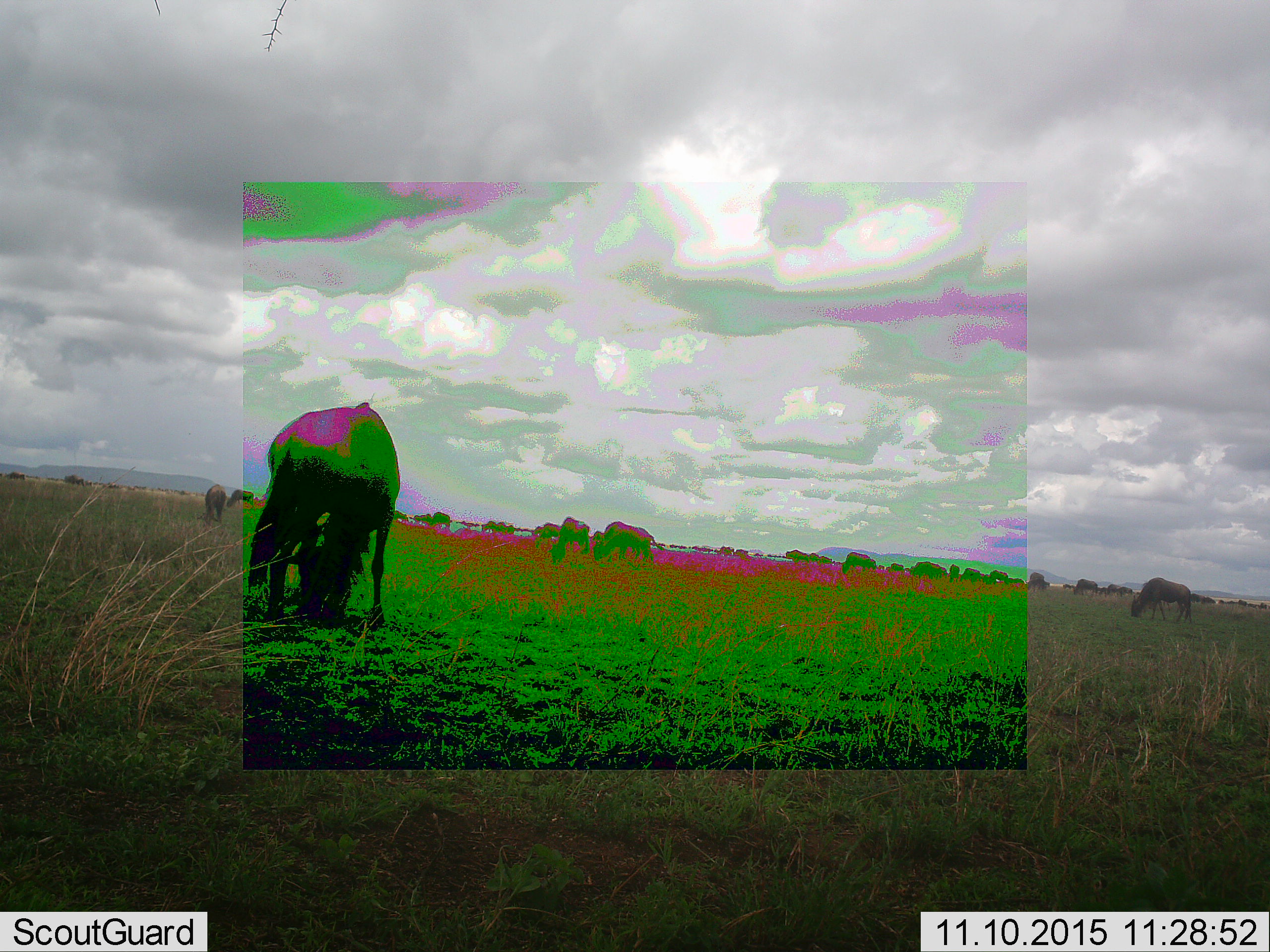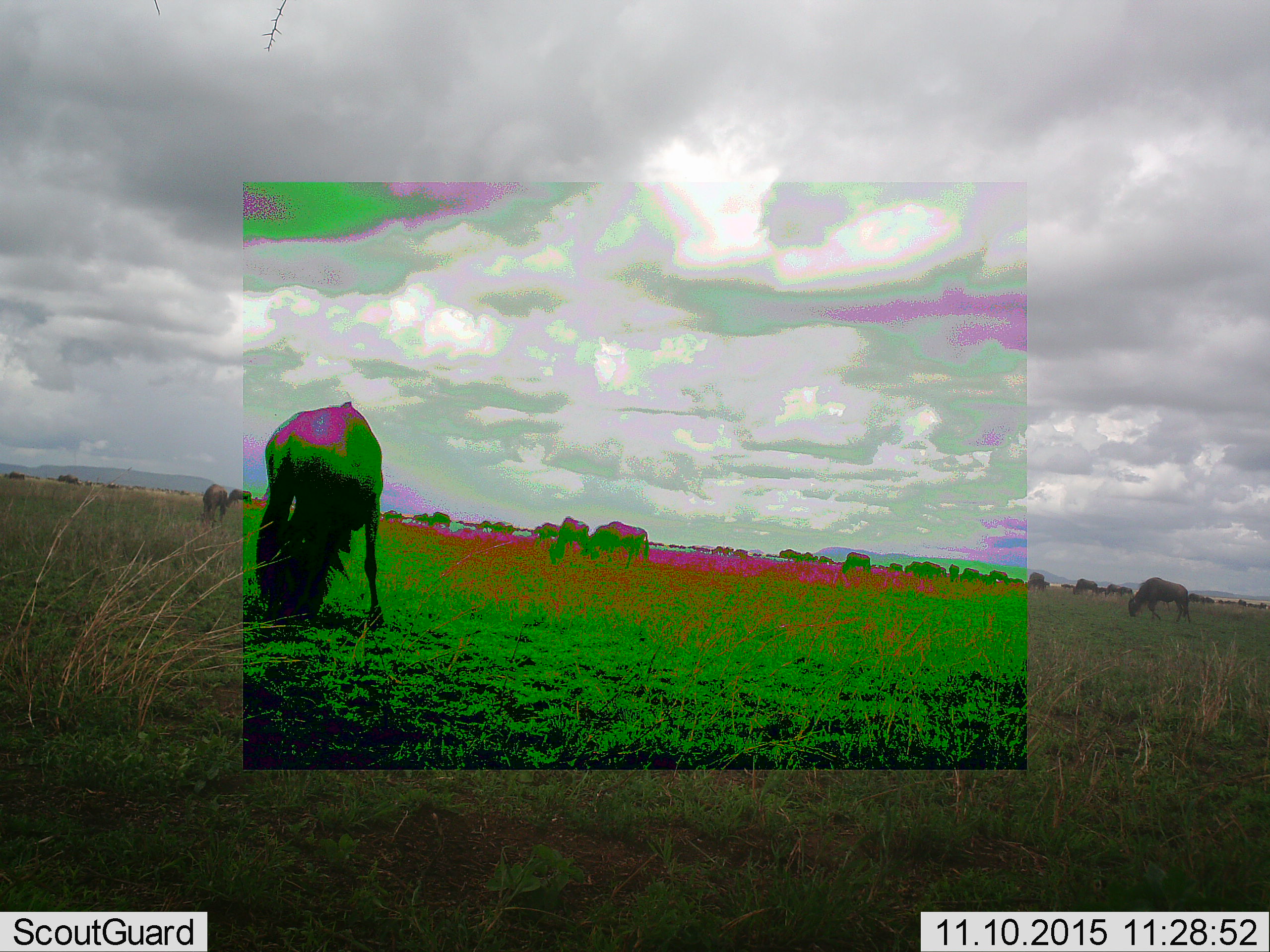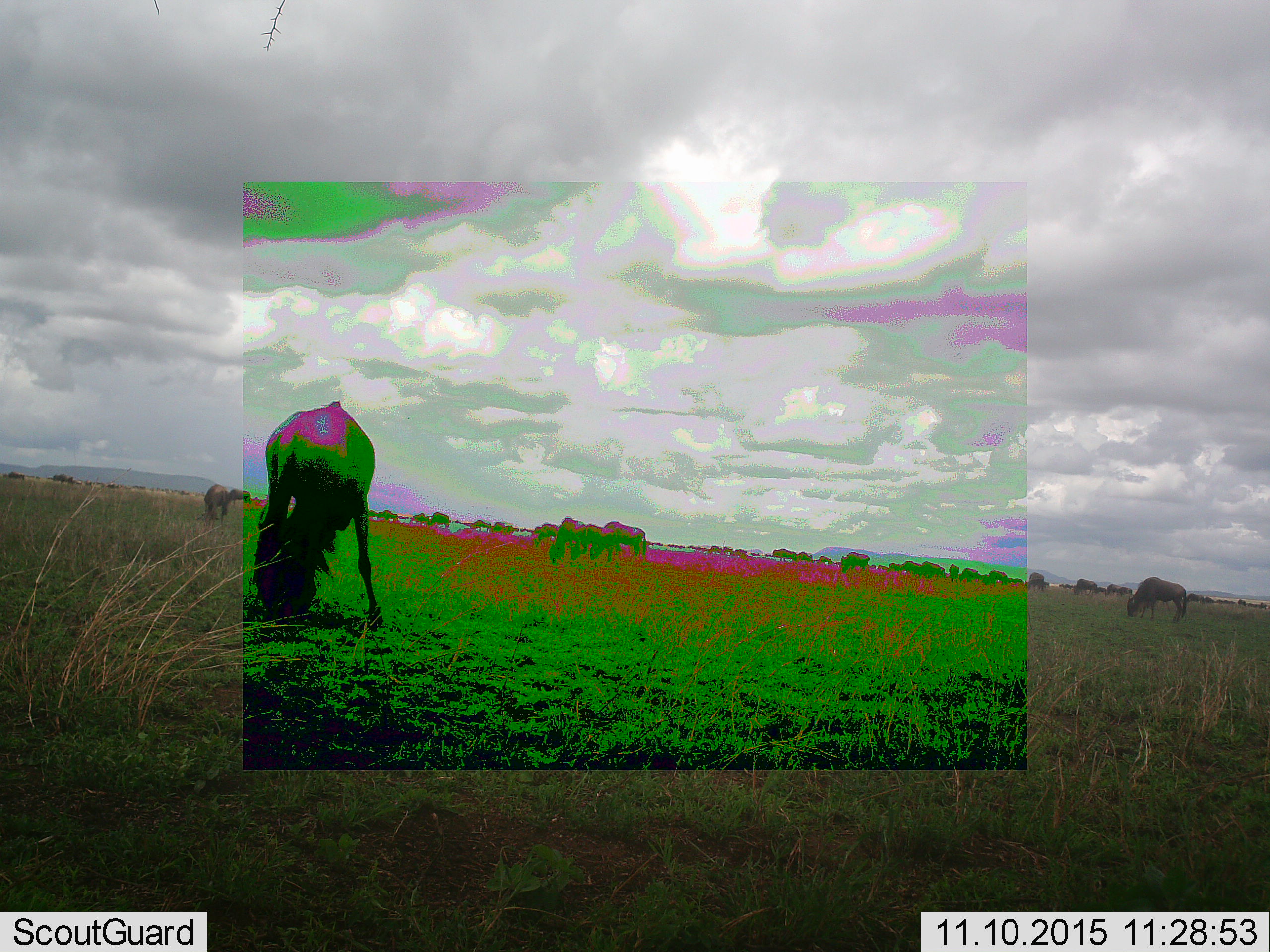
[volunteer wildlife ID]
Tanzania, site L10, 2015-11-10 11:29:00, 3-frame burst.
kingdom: Animalia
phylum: Chordata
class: Mammalia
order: Artiodactyla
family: Bovidae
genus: Connochaetes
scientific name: Connochaetes taurinus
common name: blue wildebeest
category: wildebeest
Wildebeest (blue wildebeest) (Connochaetes taurinus), count 11-50. Behavior (volunteer vote fractions): standing 43%, resting 0%, moving 71%, interacting 0%. Young present (vote fraction): 0%. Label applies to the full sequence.